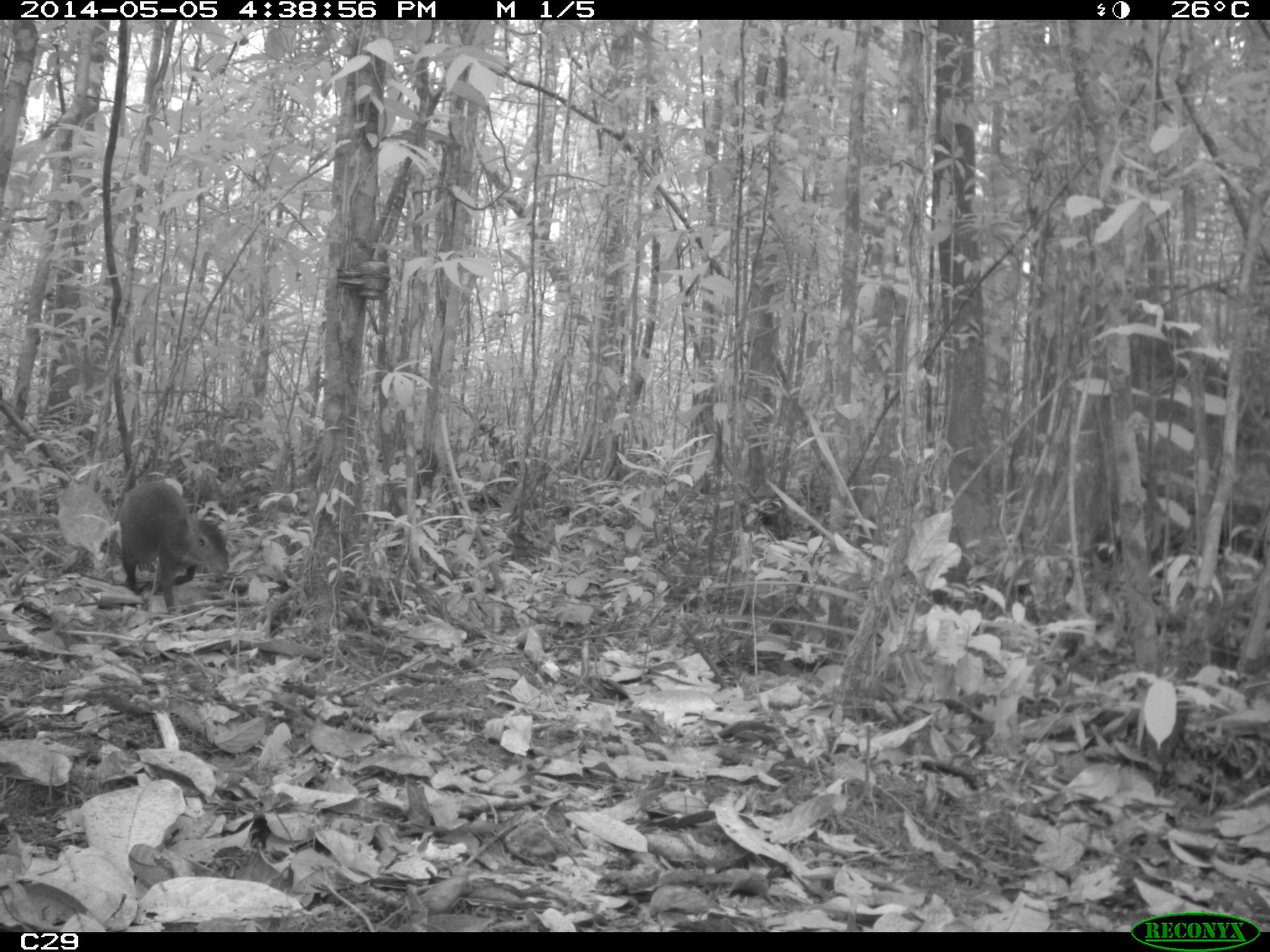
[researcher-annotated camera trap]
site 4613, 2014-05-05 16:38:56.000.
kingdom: Animalia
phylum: Chordata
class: Mammalia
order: Rodentia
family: Dasyproctidae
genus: Dasyprocta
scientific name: Dasyprocta leporina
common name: red-rumped agouti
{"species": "Dasyprocta leporina (red-rumped agouti)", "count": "1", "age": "adult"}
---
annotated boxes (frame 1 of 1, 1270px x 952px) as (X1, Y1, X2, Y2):
dasyprocta leporina: (117, 480, 230, 613)